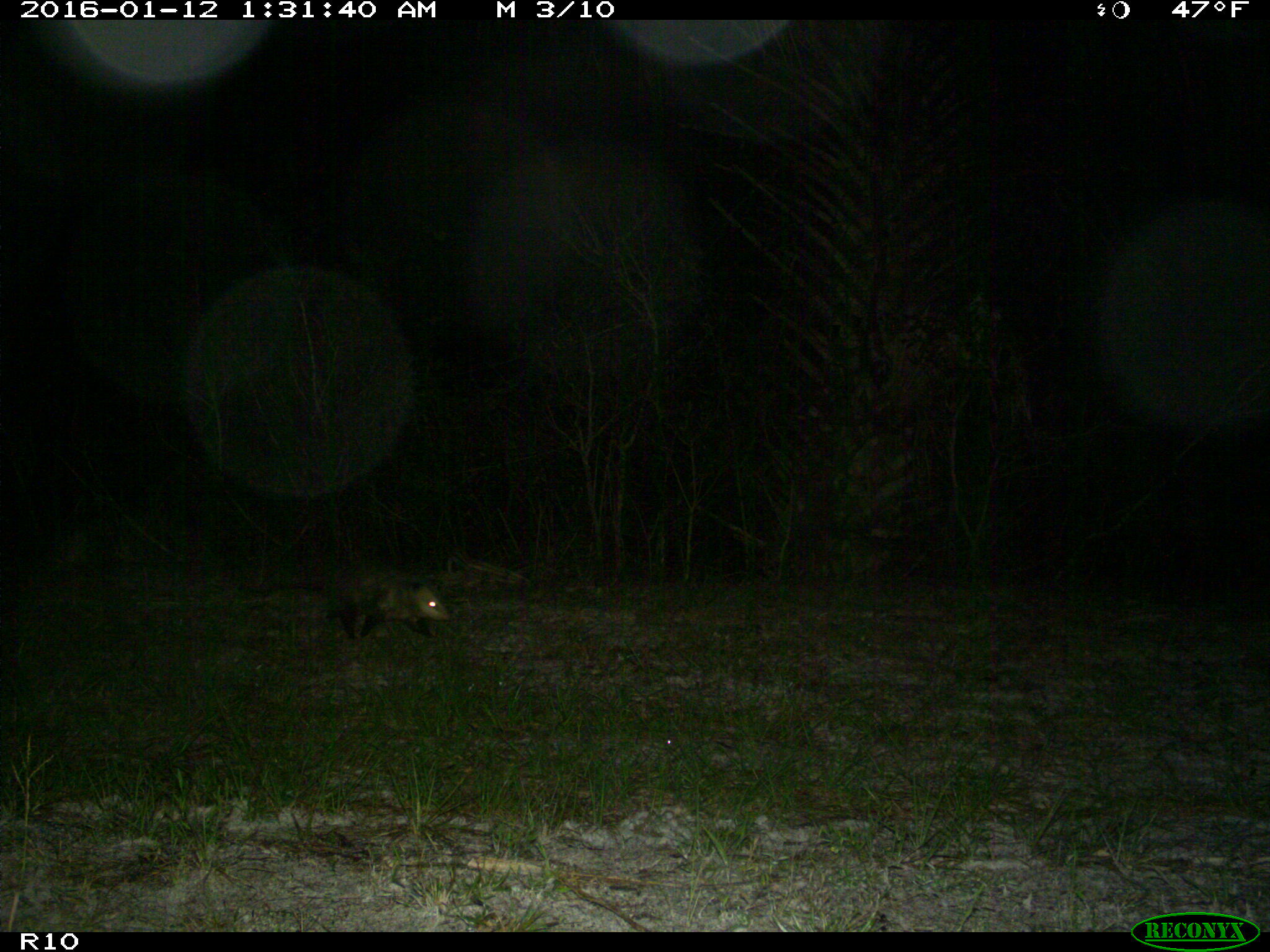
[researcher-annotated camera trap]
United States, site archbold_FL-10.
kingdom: Animalia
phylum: Chordata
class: Mammalia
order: Didelphimorphia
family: Didelphidae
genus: Didelphis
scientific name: Didelphis virginiana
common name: virginia opossum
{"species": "Didelphis virginiana (virginia opossum)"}